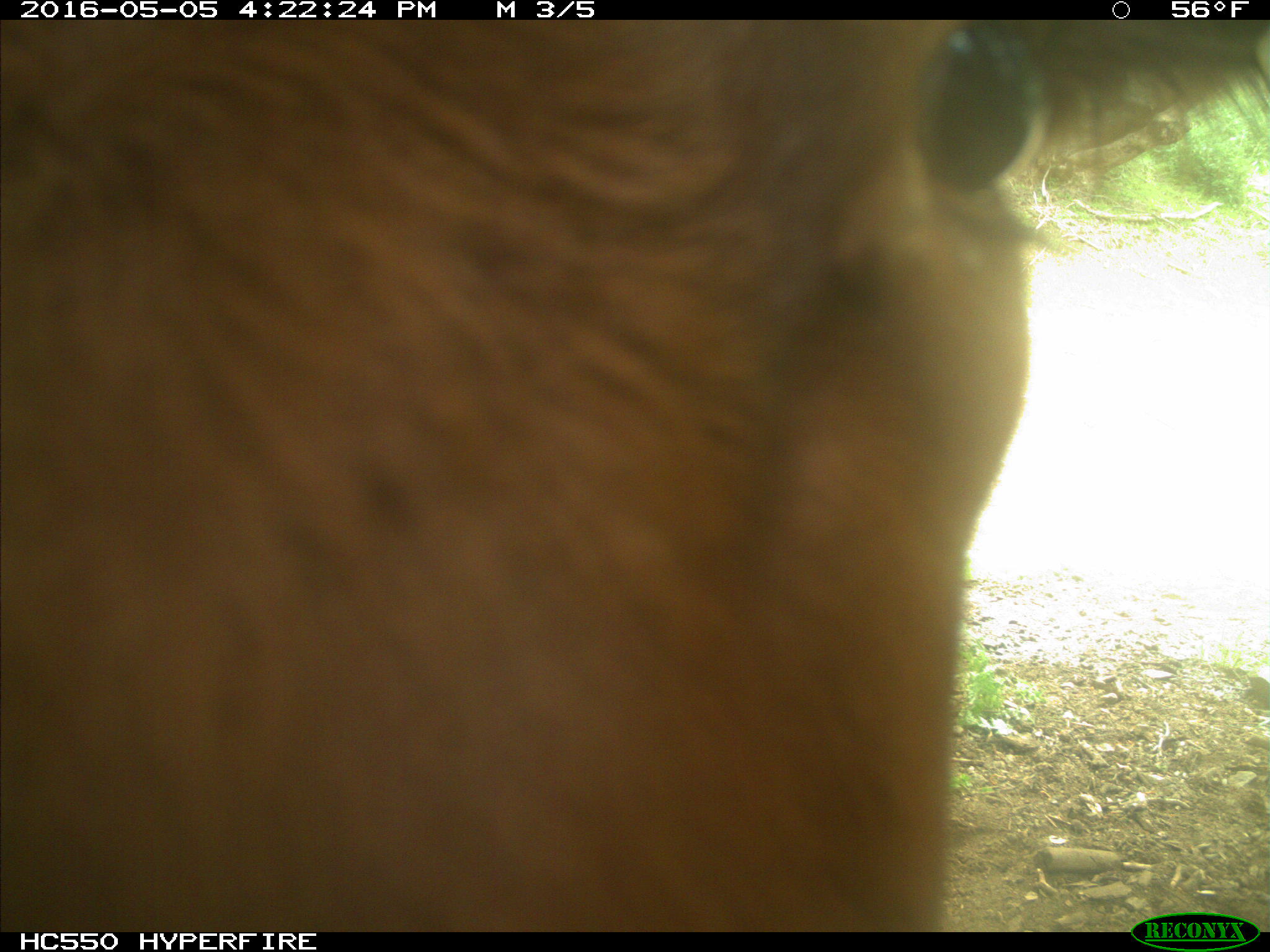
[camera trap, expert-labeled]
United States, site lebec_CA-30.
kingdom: Animalia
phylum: Chordata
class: Mammalia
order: Artiodactyla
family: Bovidae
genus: Bos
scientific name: Bos taurus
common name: domestic cow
Bos taurus (domestic cow).